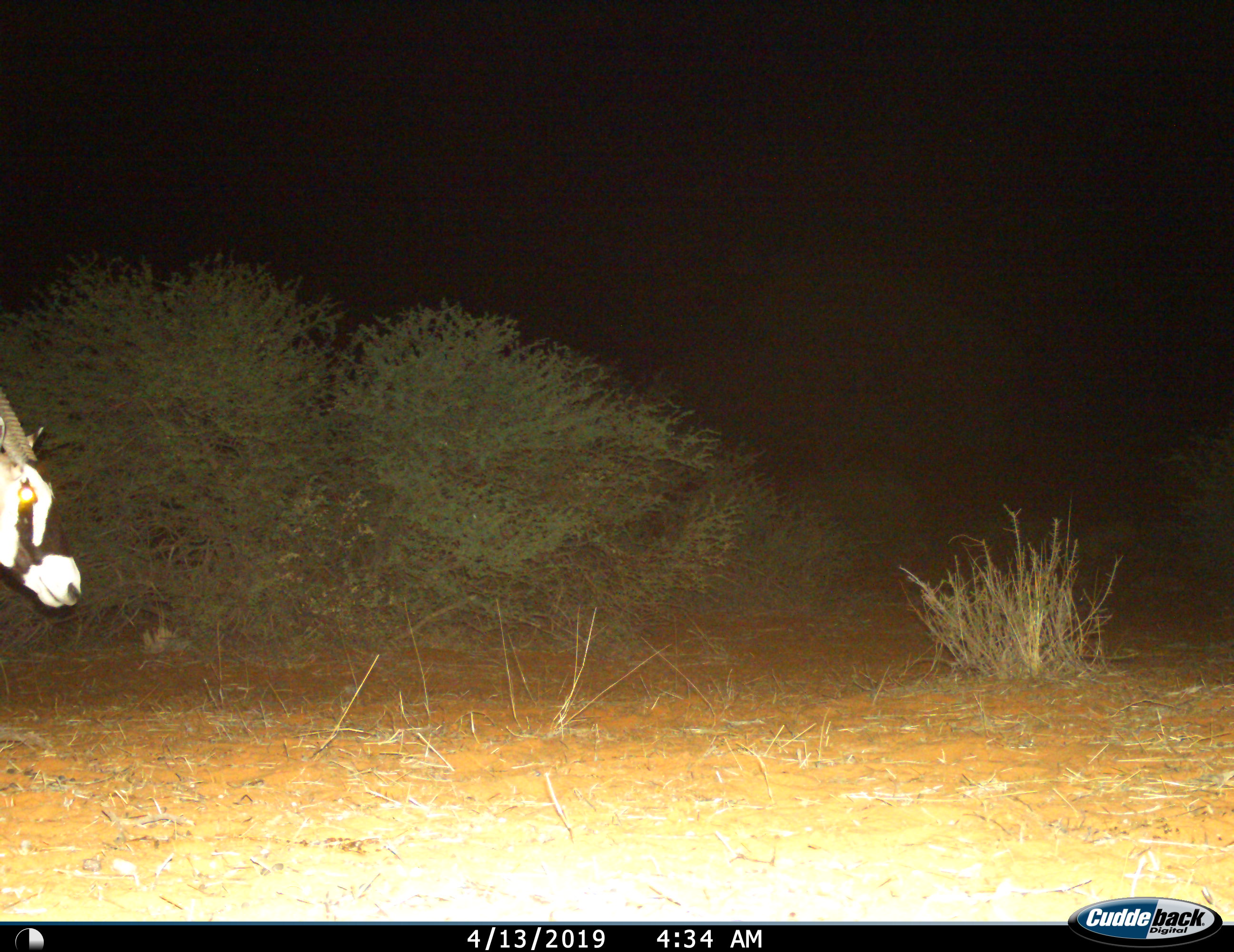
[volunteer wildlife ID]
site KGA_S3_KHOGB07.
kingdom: Animalia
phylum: Chordata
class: Mammalia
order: Artiodactyla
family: Bovidae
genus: Oryx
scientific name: Oryx gazella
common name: gemsbok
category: oryx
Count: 1.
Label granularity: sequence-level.